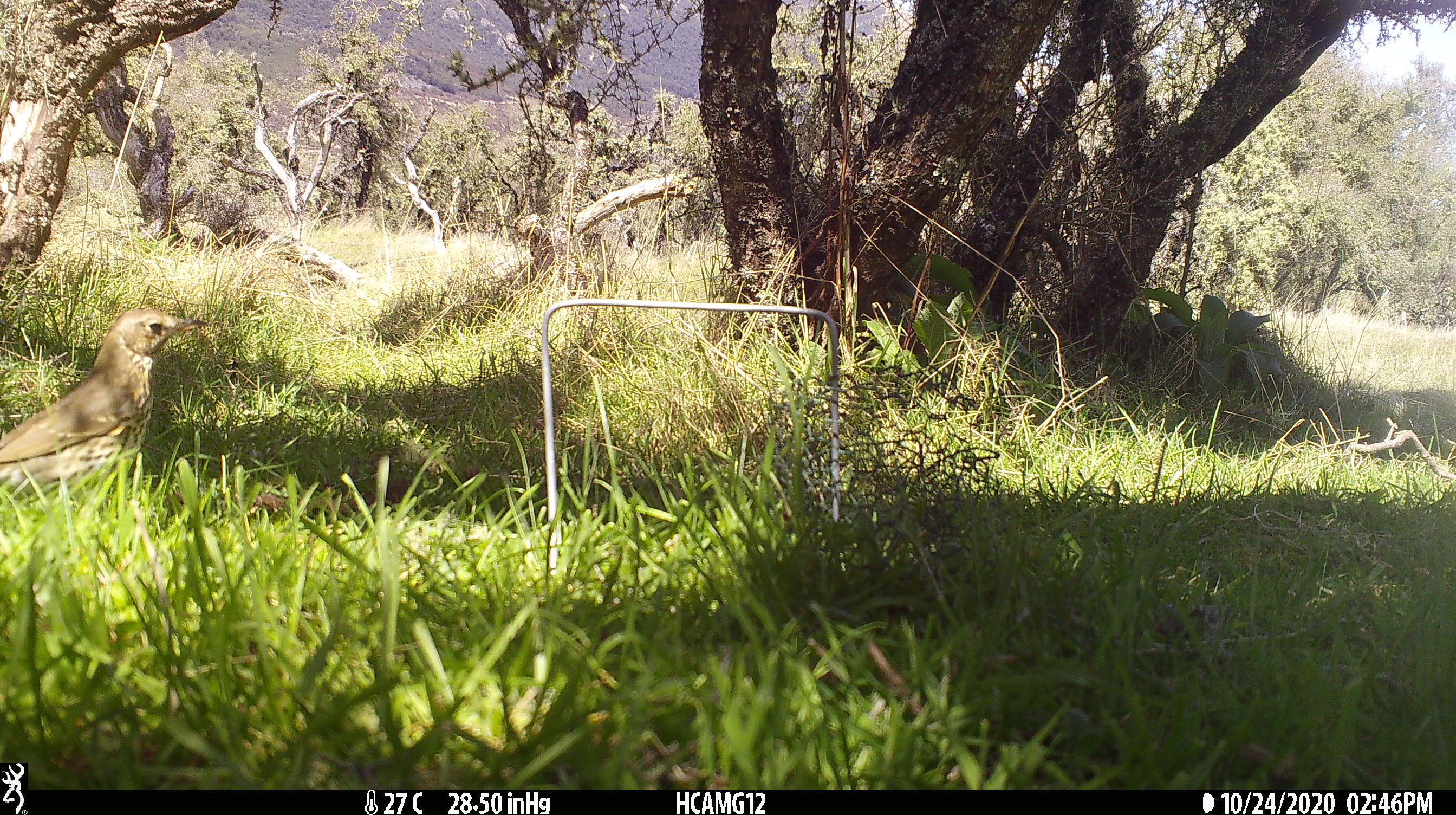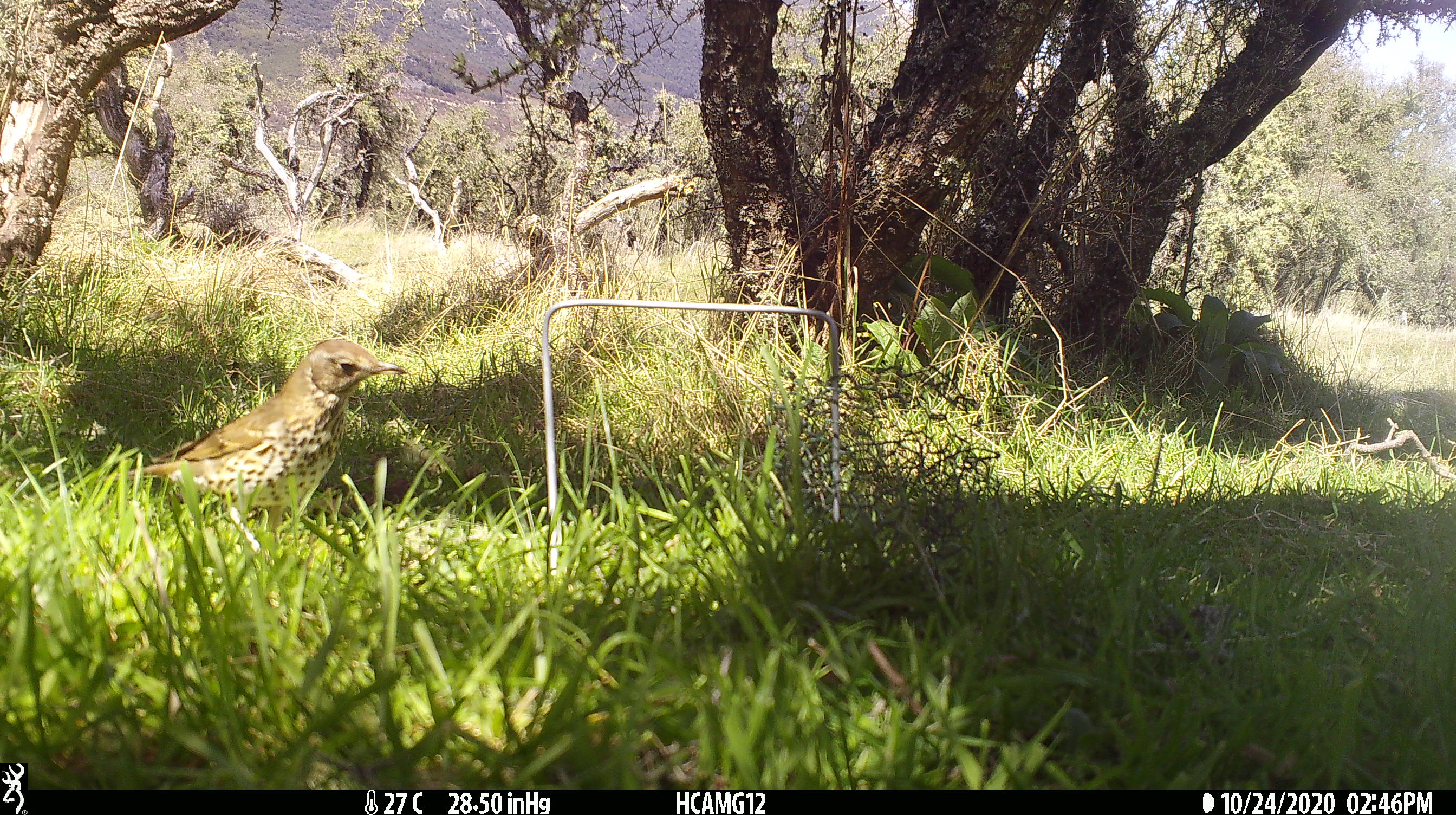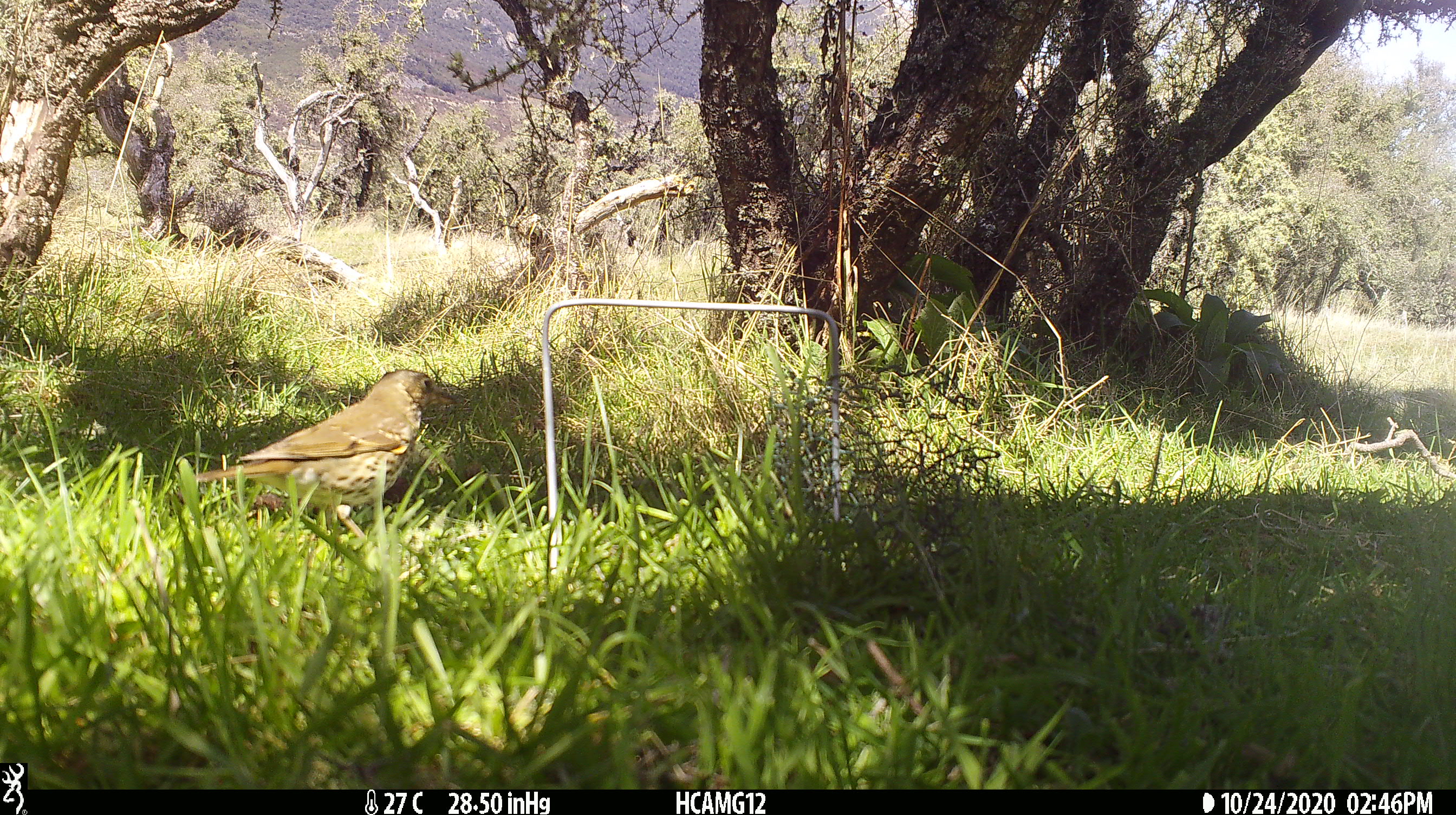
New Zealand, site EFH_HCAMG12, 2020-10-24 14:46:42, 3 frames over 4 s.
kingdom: Animalia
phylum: Chordata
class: Aves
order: Passeriformes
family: Turdidae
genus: Turdus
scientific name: Turdus philomelos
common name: song thrush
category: thrush